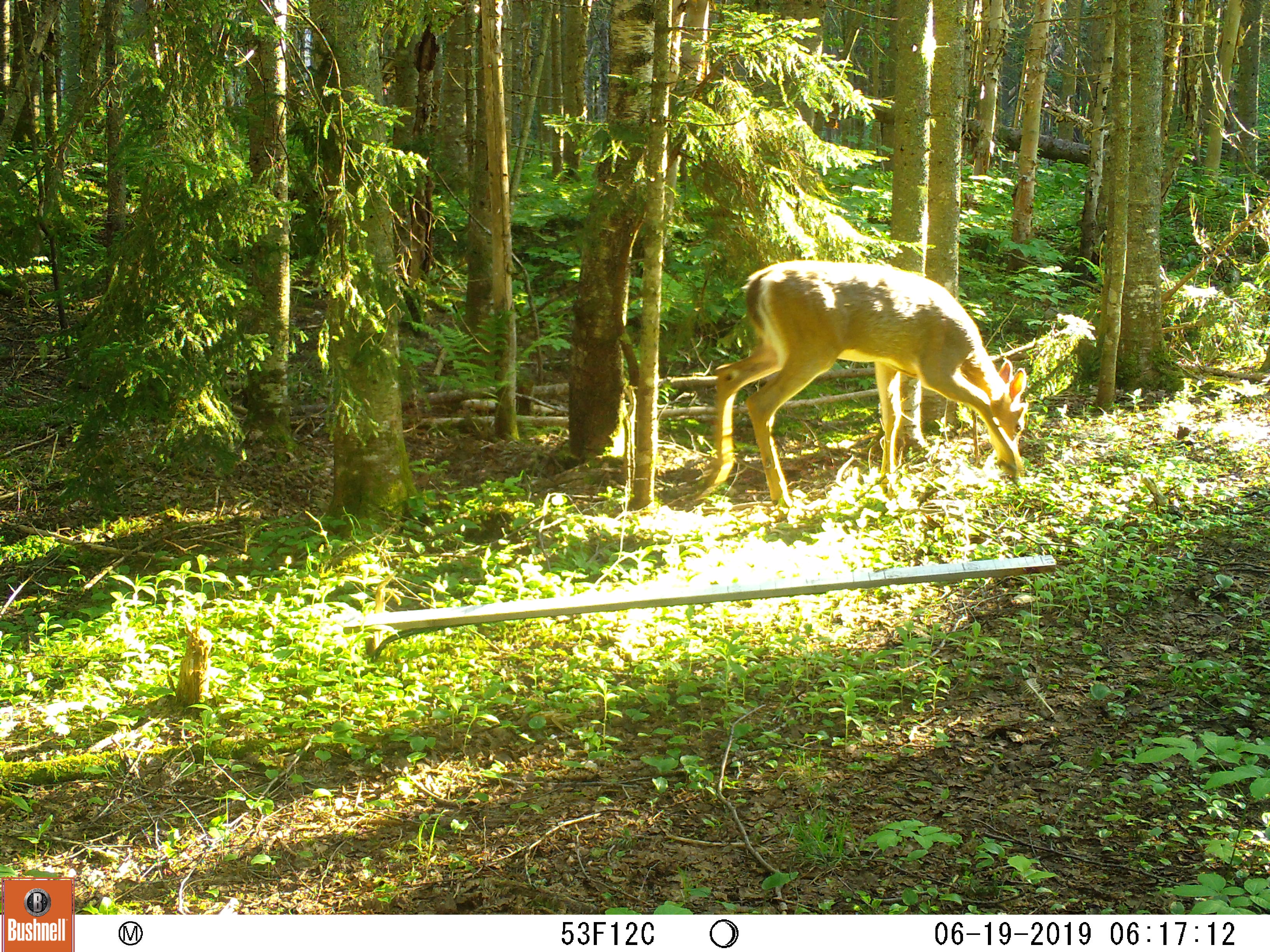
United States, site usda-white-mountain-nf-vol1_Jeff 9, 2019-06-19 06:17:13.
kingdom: Animalia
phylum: Chordata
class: Mammalia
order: Artiodactyla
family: Cervidae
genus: Odocoileus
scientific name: Odocoileus virginianus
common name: white-tailed deer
White-tailed deer (Odocoileus virginianus).